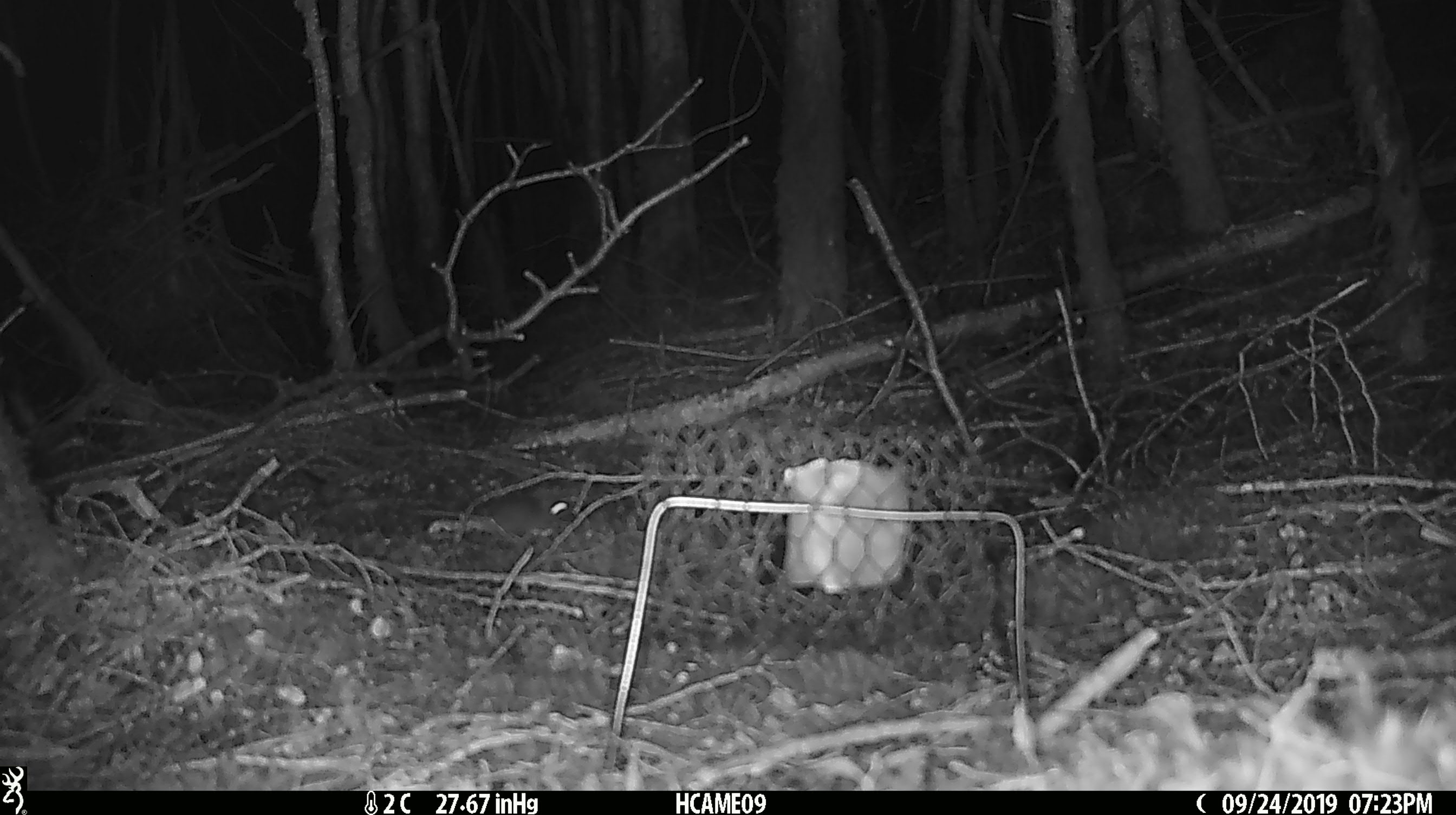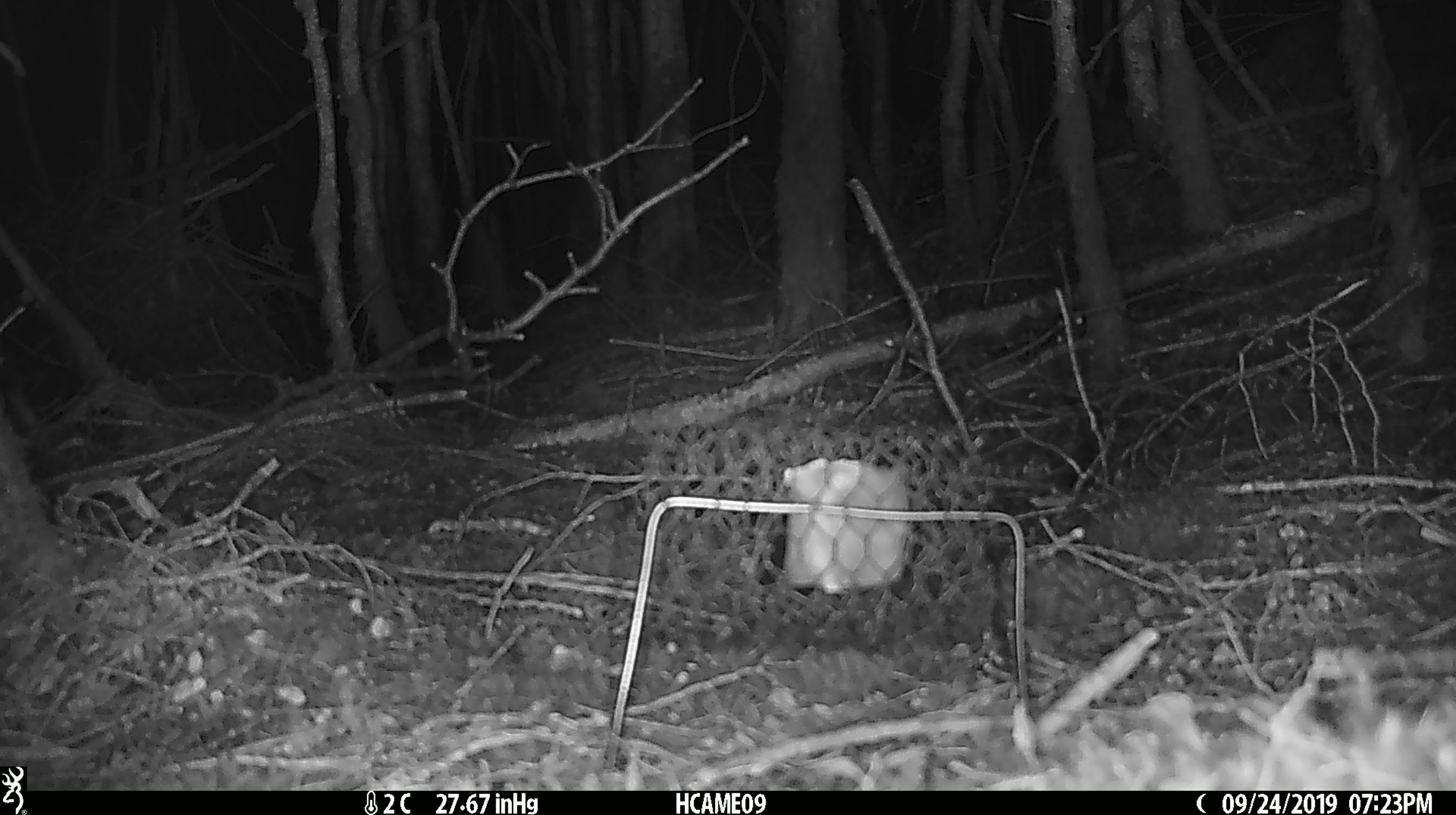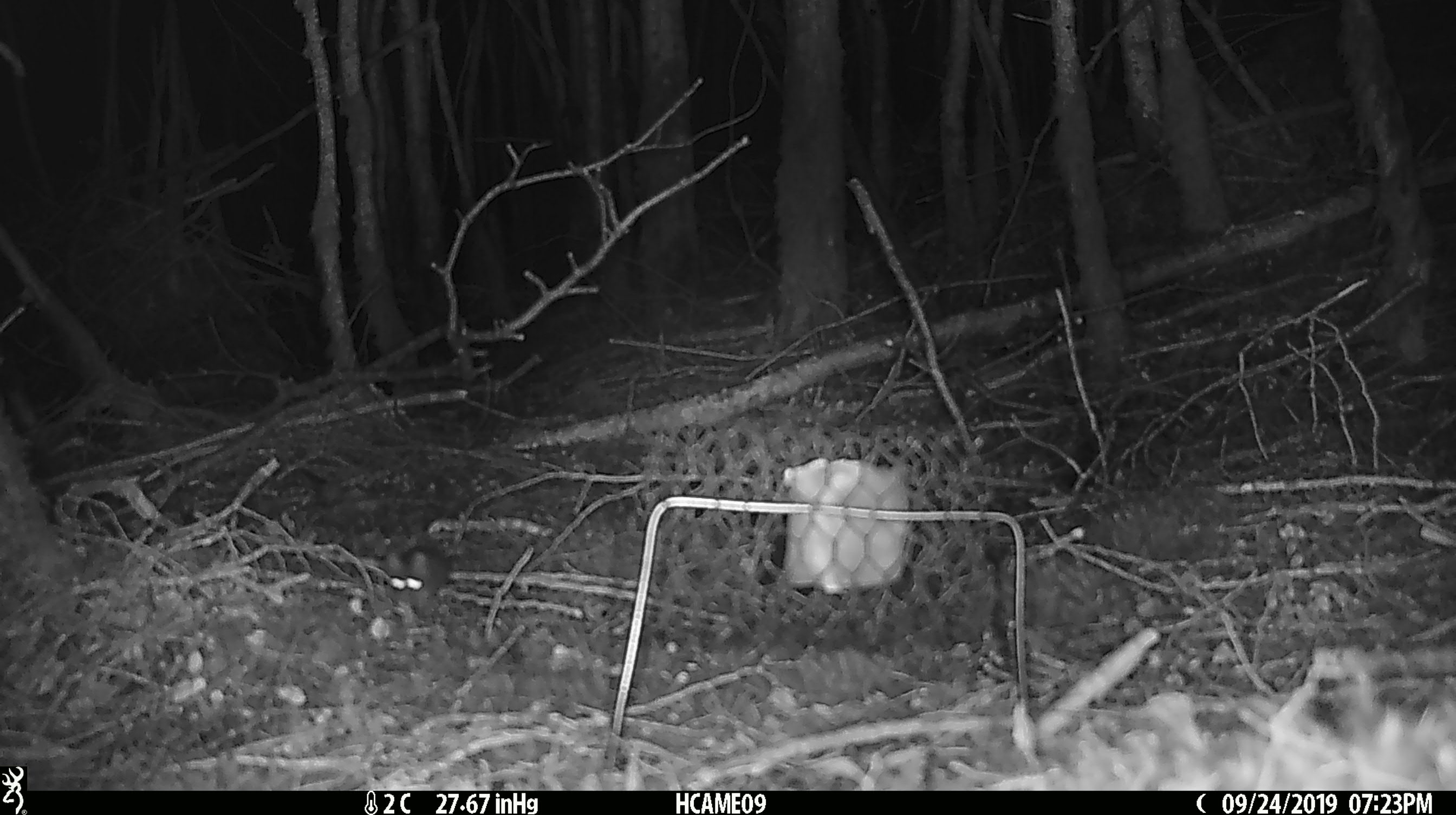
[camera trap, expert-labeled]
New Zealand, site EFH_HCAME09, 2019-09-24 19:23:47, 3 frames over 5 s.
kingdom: Animalia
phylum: Chordata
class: Mammalia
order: Rodentia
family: Muridae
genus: Mus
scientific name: Mus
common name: mouse